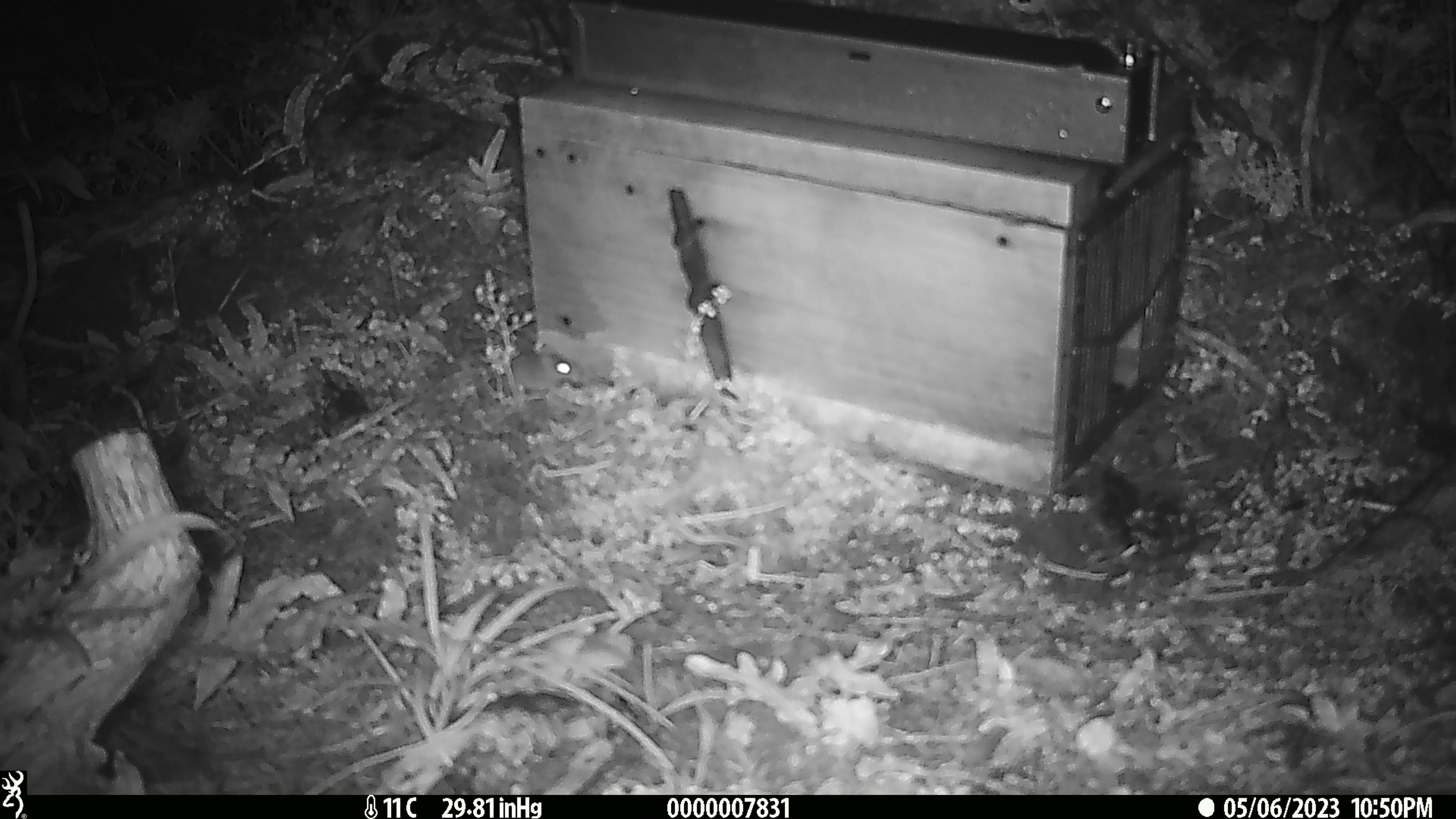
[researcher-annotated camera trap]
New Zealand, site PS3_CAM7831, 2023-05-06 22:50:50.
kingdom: Animalia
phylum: Chordata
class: Mammalia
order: Rodentia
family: Muridae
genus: Mus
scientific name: Mus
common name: mouse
Mouse (Mus).